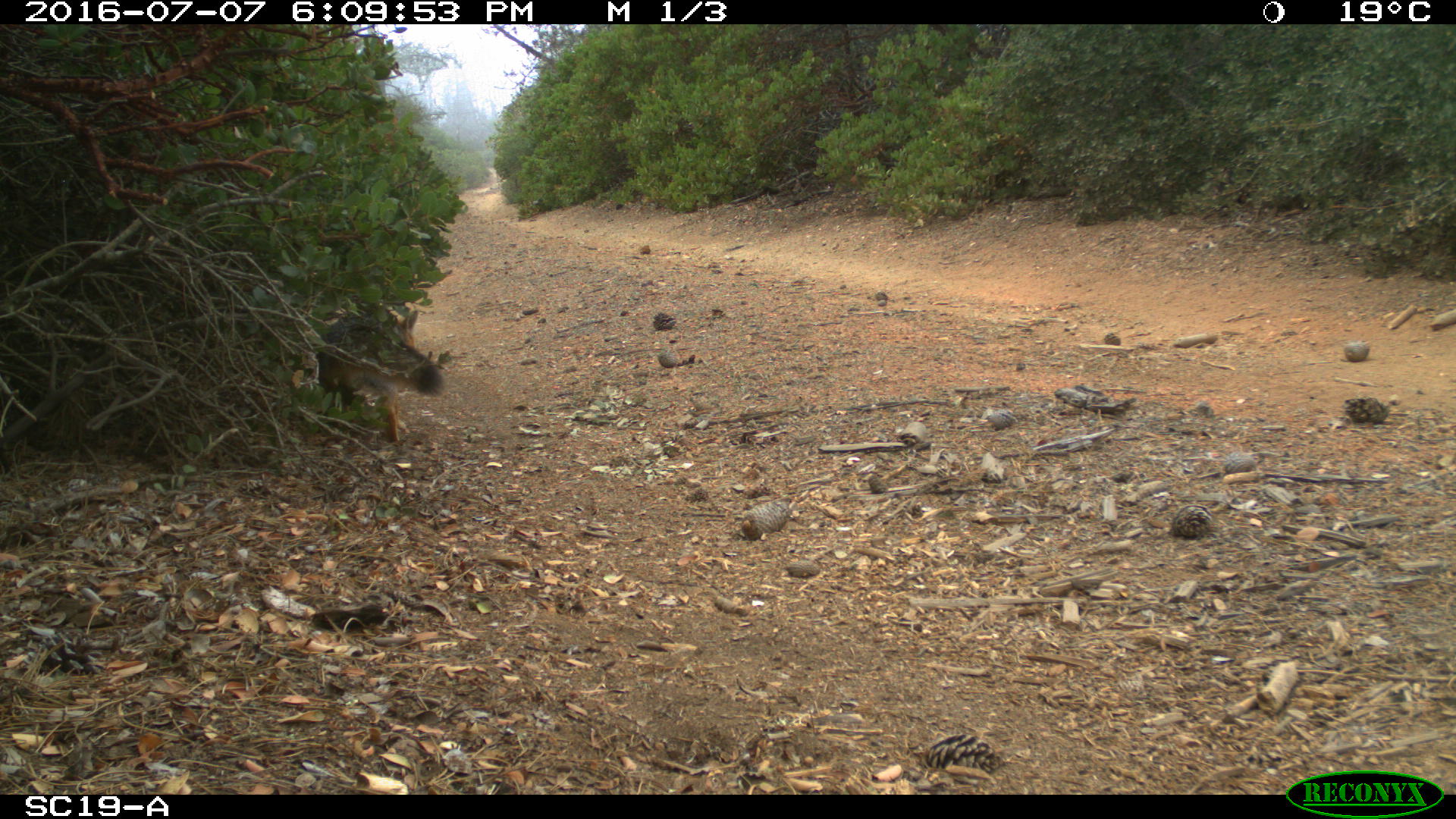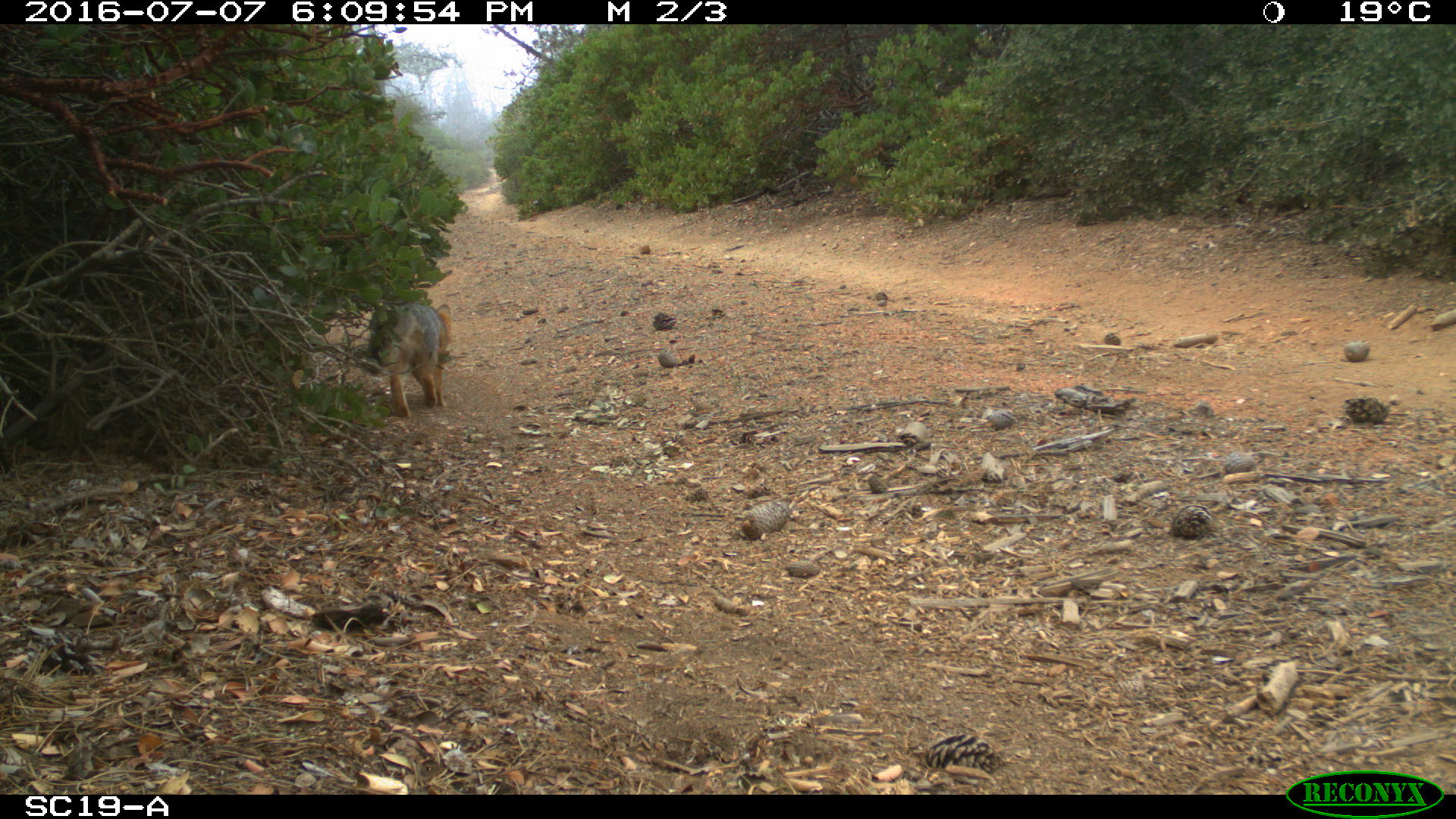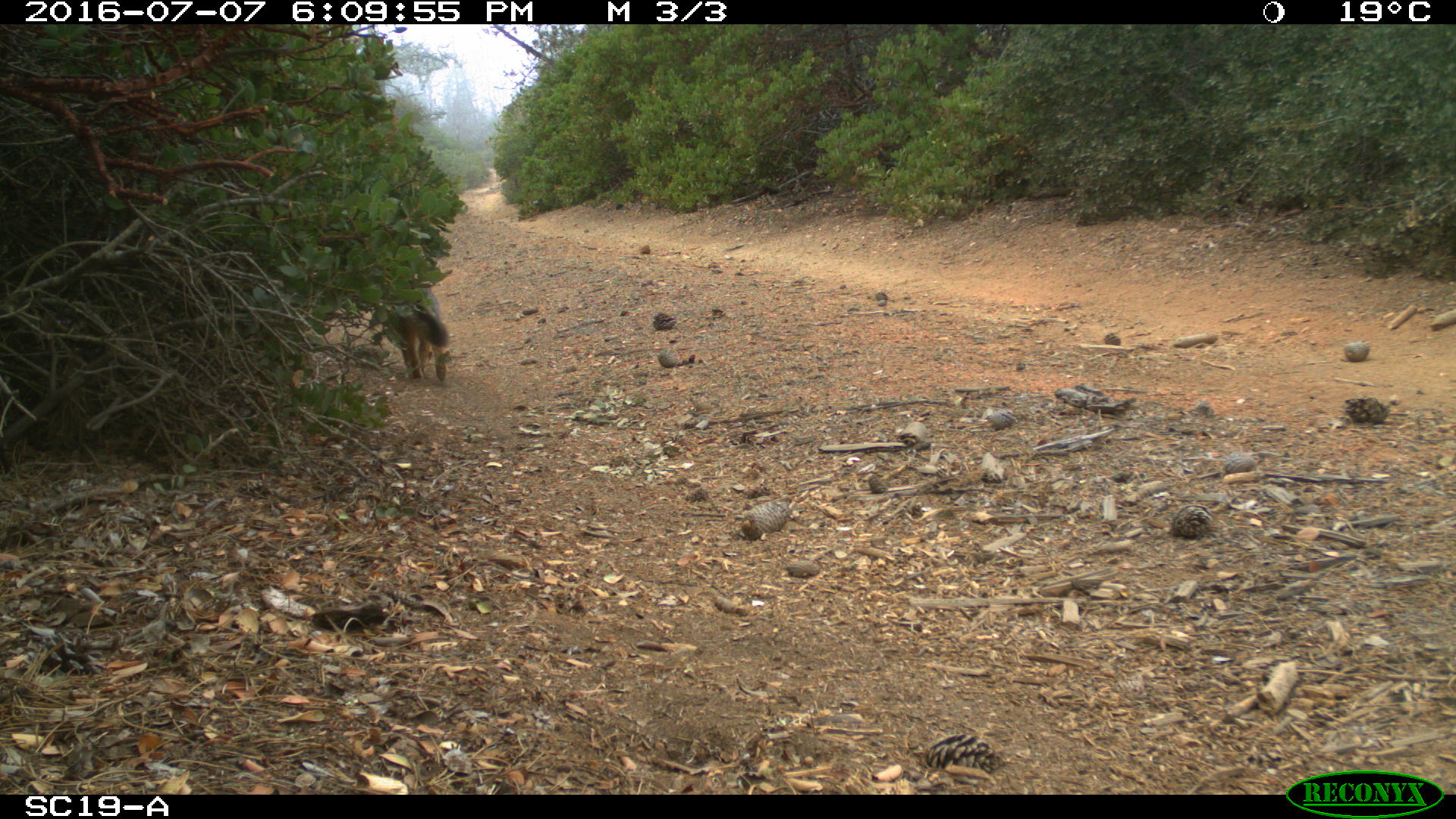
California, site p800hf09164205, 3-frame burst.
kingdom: Animalia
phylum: Chordata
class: Mammalia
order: Carnivora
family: Canidae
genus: Urocyon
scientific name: Urocyon littoralis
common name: island fox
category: fox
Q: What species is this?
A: Fox (island fox) (Urocyon littoralis).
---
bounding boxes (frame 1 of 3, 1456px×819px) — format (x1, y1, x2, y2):
fox: (315, 303, 446, 444)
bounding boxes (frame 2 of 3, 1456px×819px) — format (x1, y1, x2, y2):
fox: (369, 297, 453, 418)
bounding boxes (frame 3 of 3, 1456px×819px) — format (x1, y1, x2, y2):
fox: (394, 287, 449, 381)